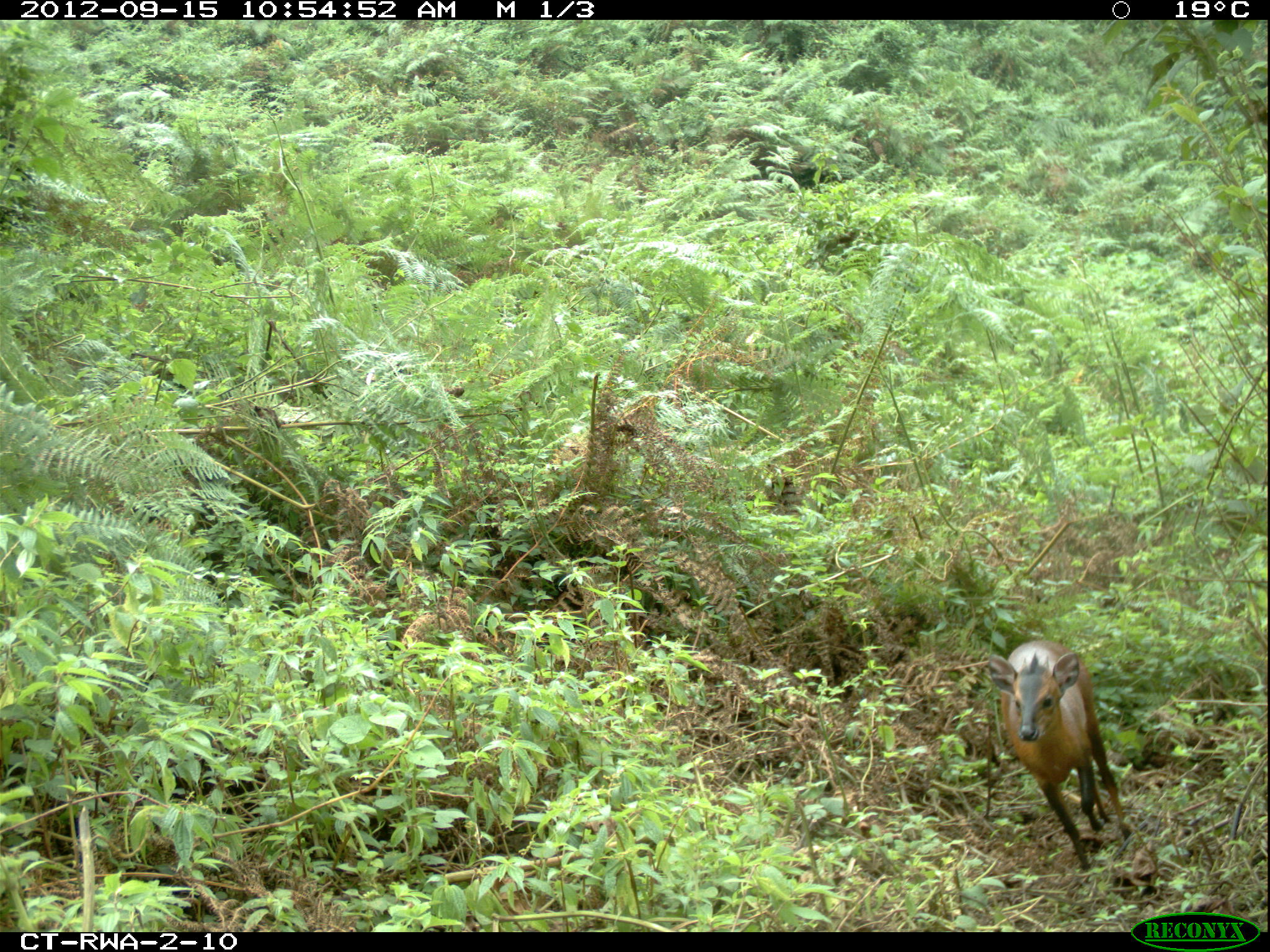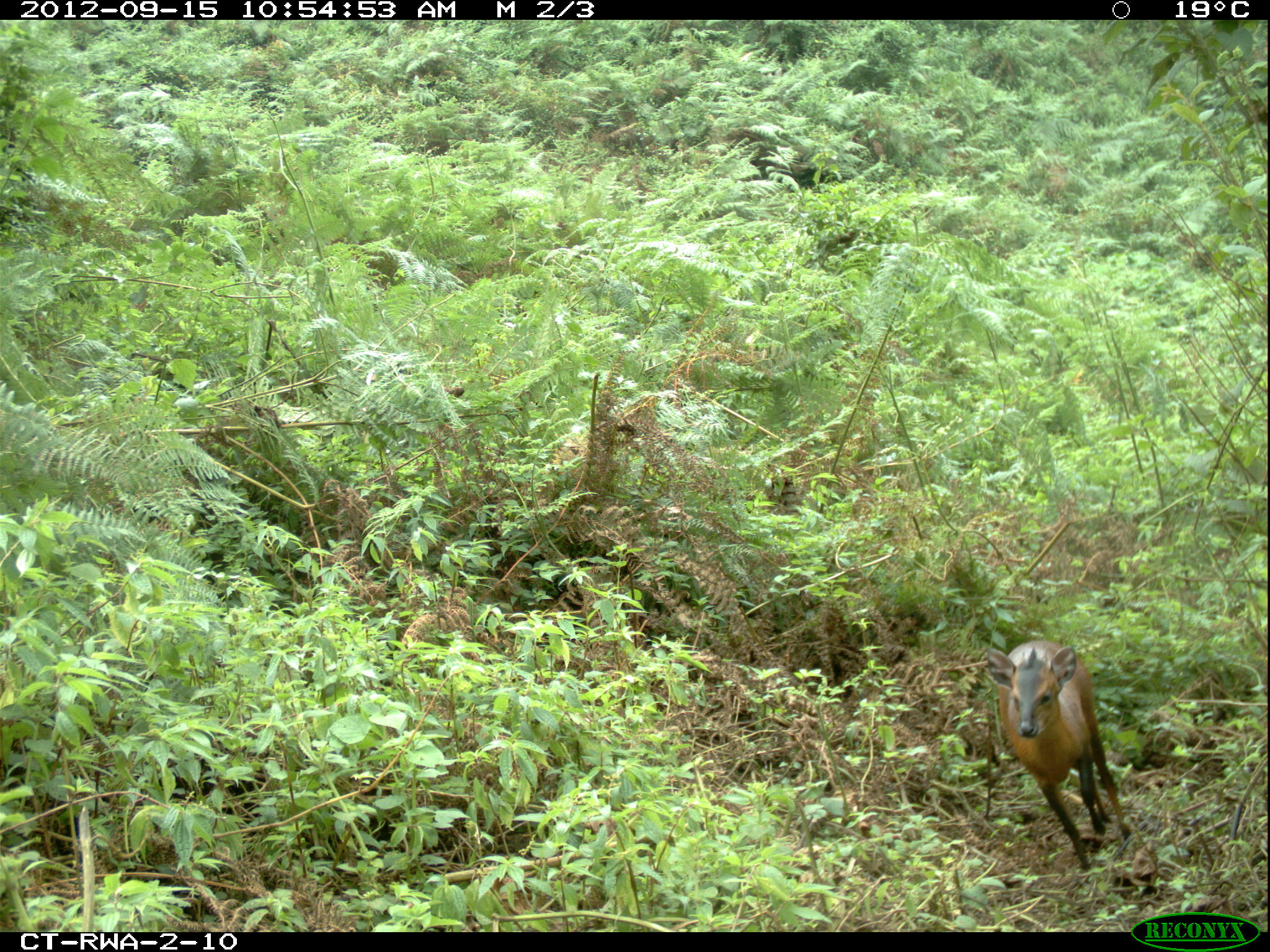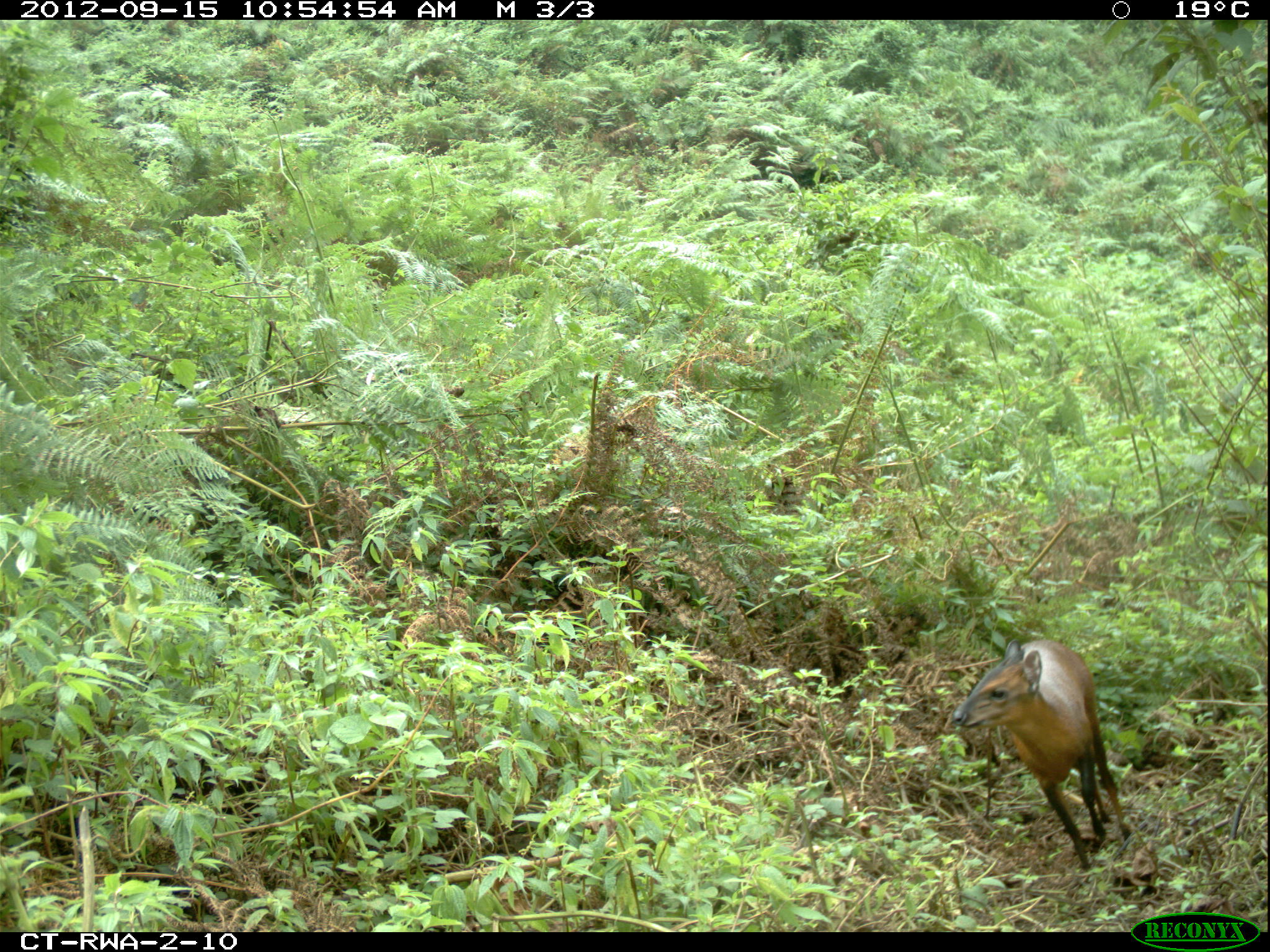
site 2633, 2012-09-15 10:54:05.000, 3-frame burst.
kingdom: Animalia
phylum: Chordata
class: Mammalia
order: Artiodactyla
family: Bovidae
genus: Cephalophus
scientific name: Cephalophus nigrifrons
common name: black-fronted duiker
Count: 1.